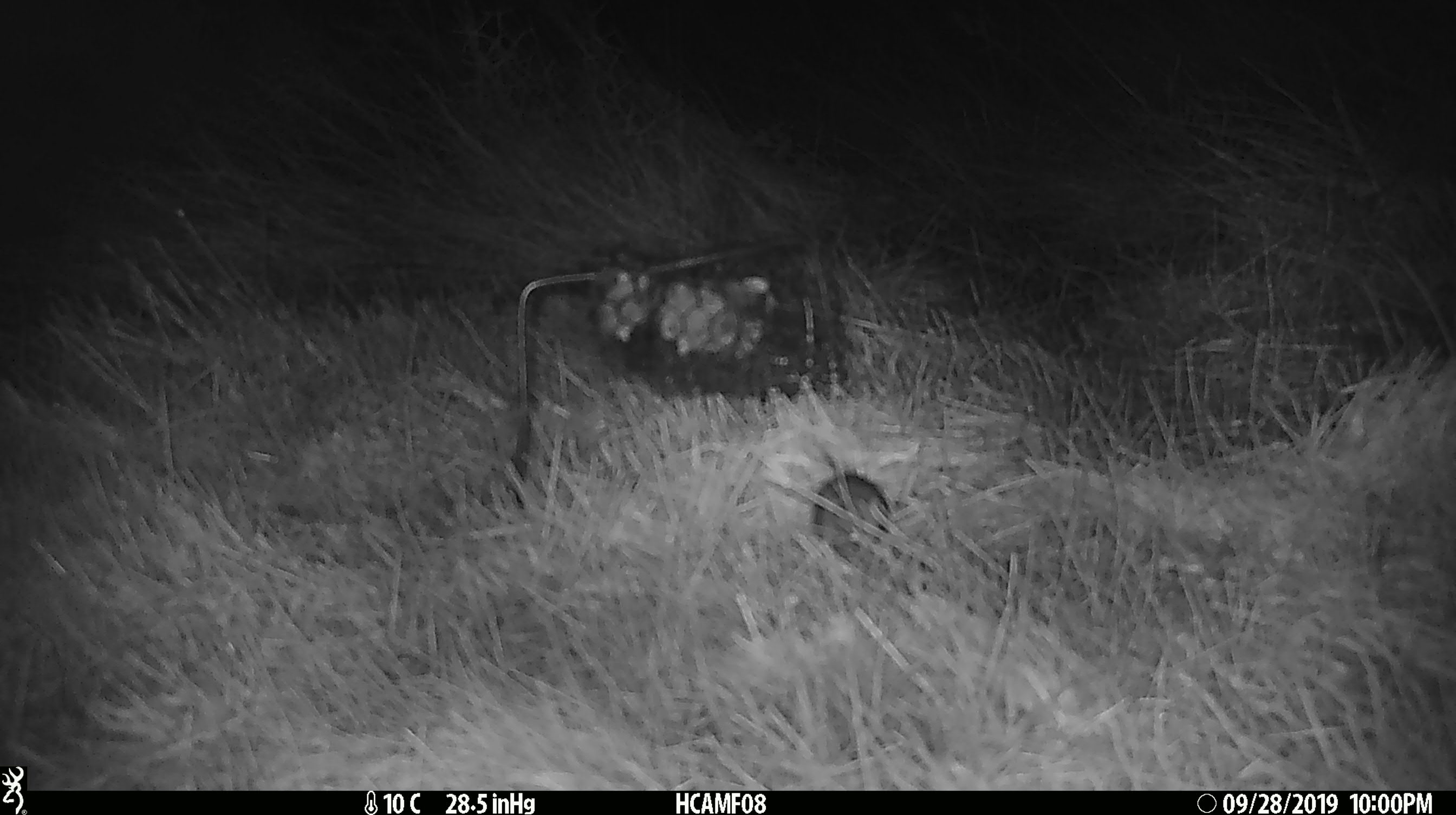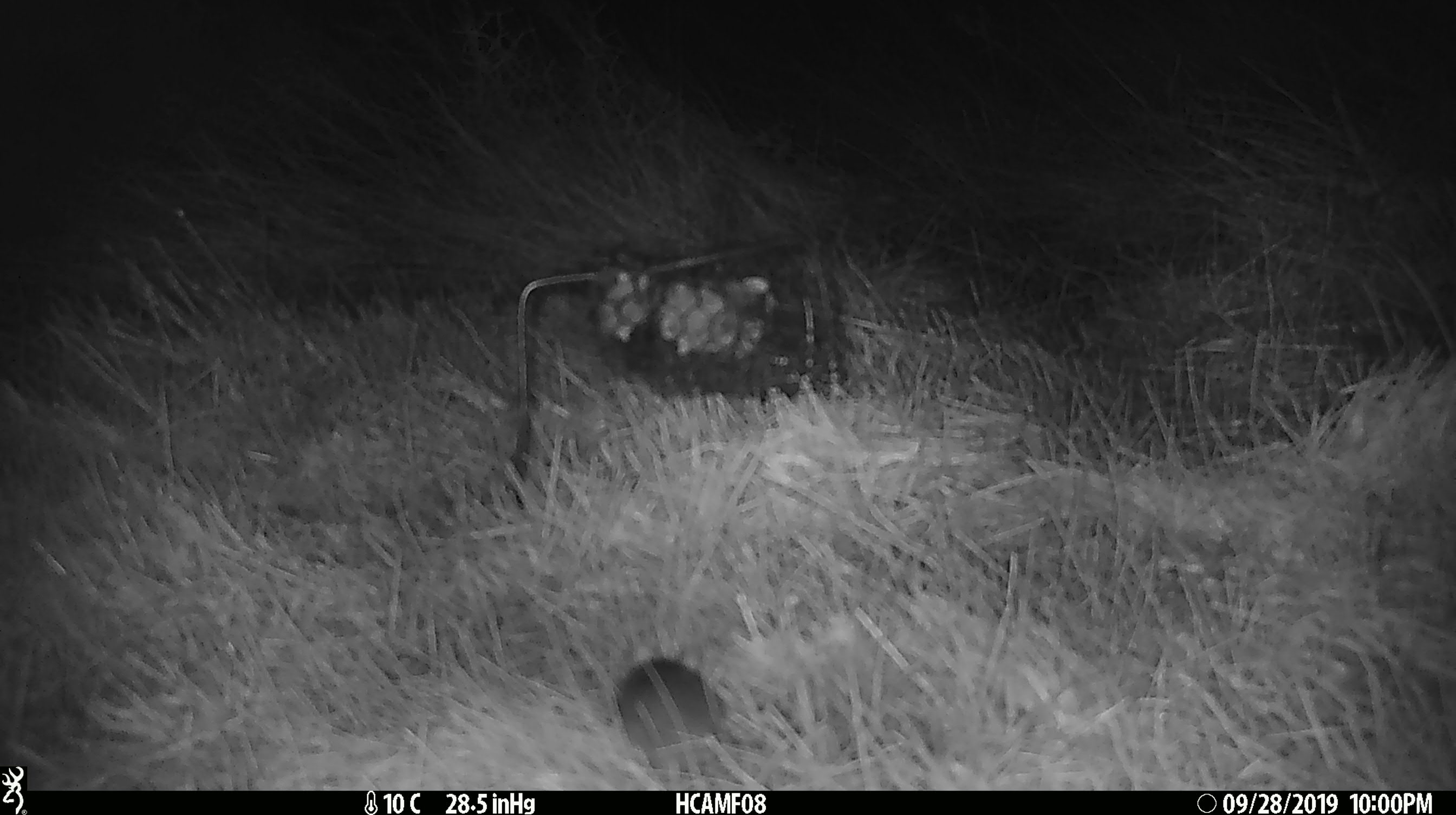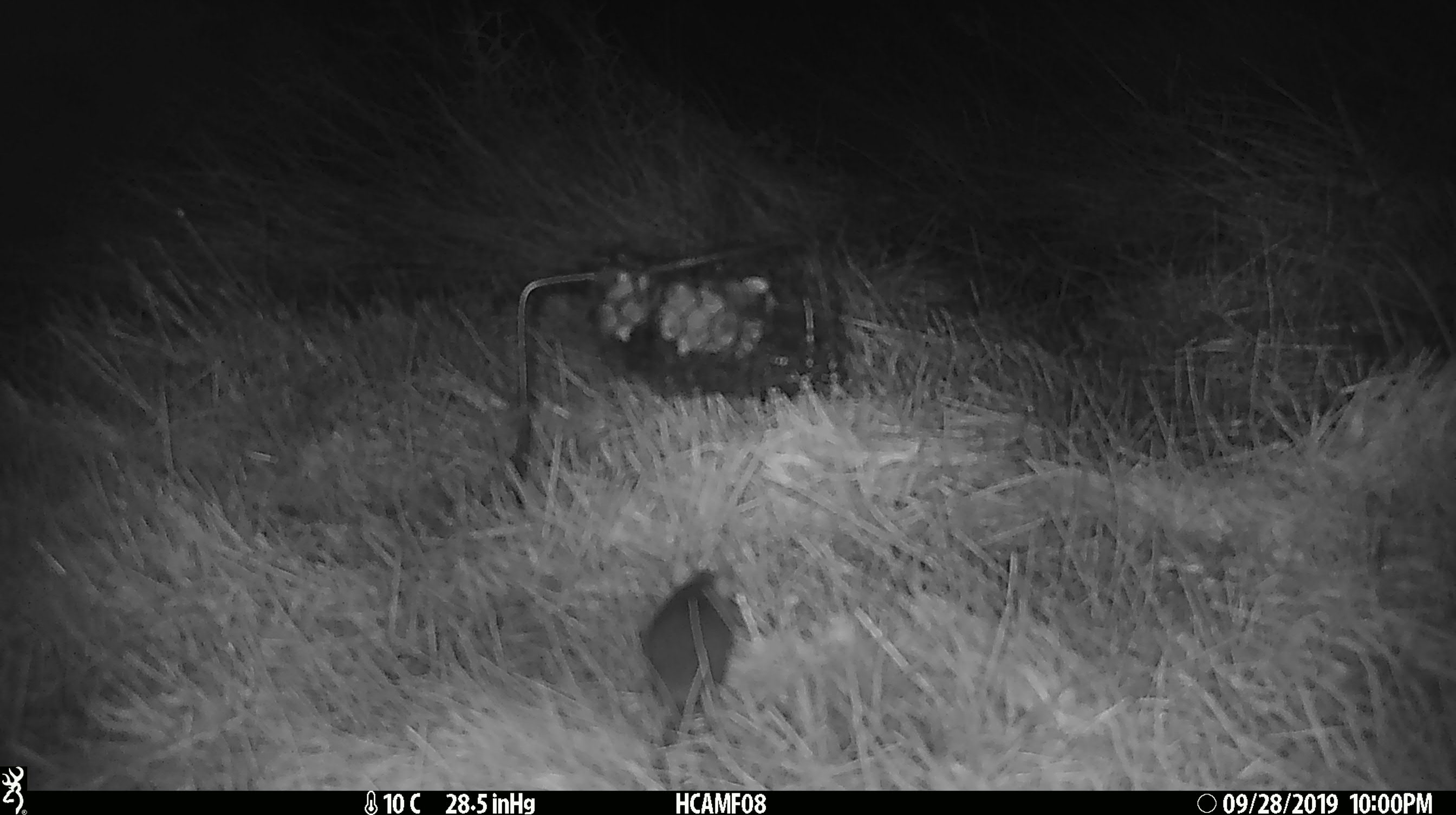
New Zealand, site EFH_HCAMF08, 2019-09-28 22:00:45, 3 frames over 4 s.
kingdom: Animalia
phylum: Chordata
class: Mammalia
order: Rodentia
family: Muridae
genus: Mus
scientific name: Mus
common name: mouse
Mouse (Mus).